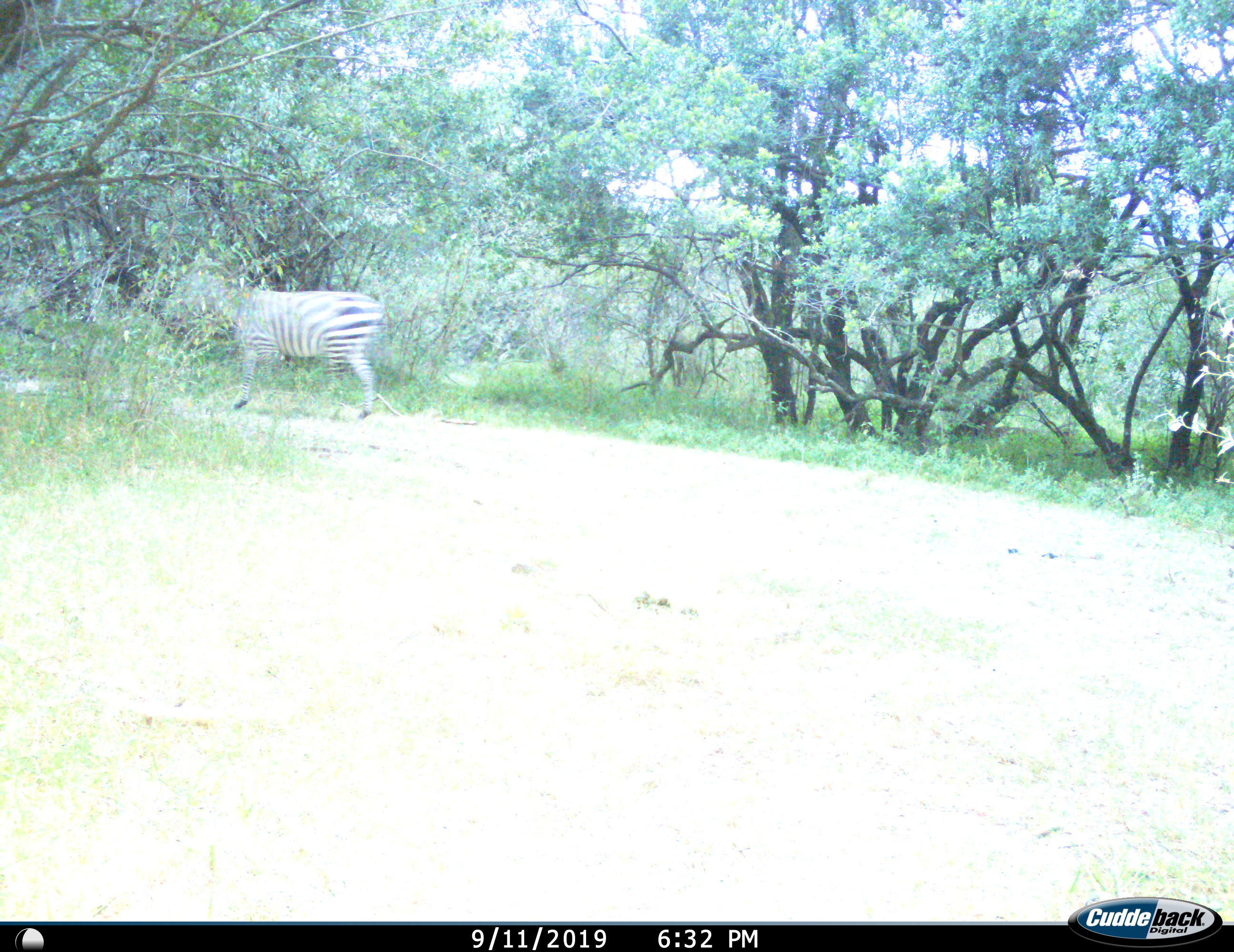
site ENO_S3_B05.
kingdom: Animalia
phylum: Chordata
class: Mammalia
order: Perissodactyla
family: Equidae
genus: Equus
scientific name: Equus quagga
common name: plains zebra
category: zebraplains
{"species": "zebraplains (plains zebra) (Equus quagga)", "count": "1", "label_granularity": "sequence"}